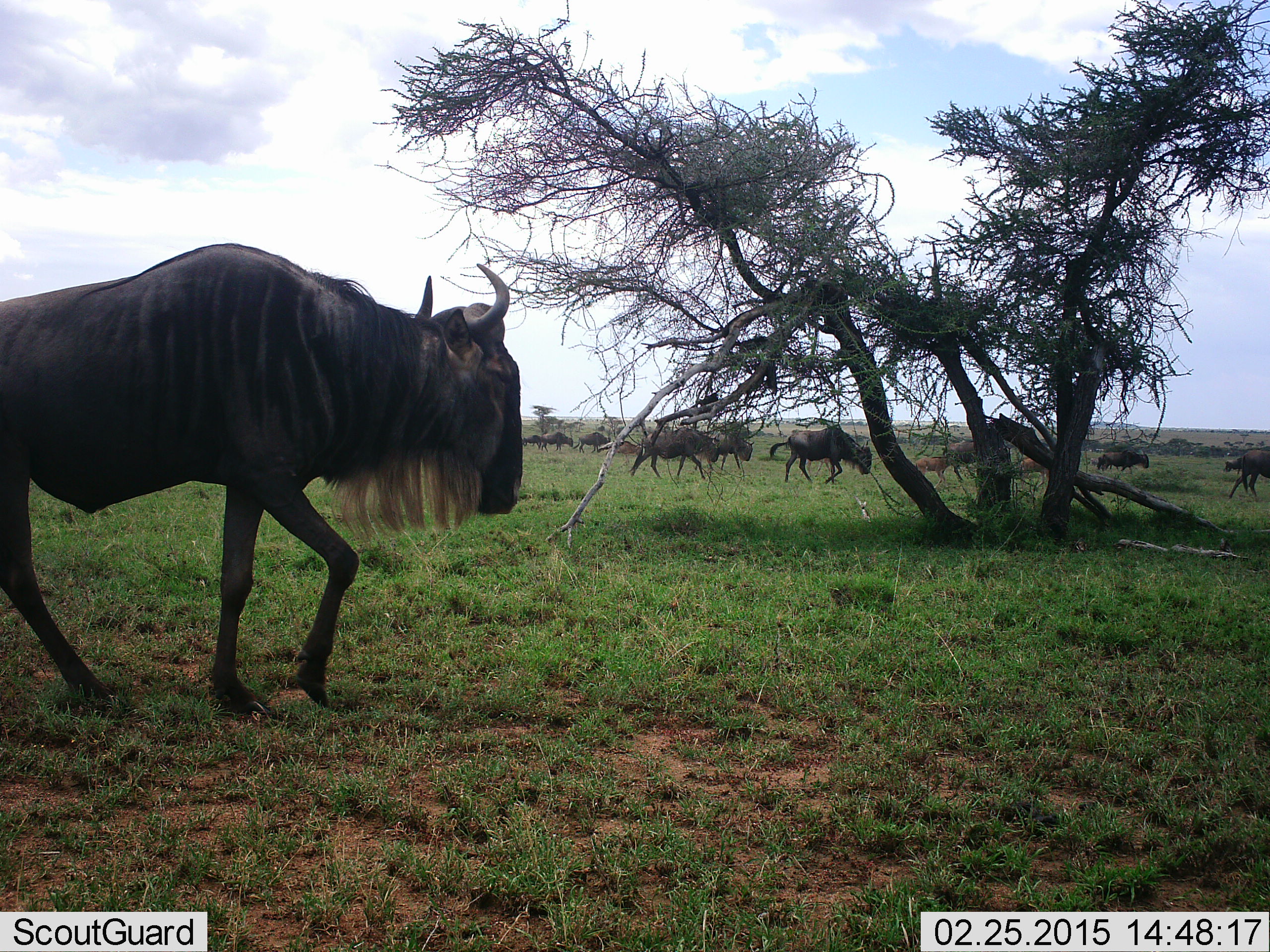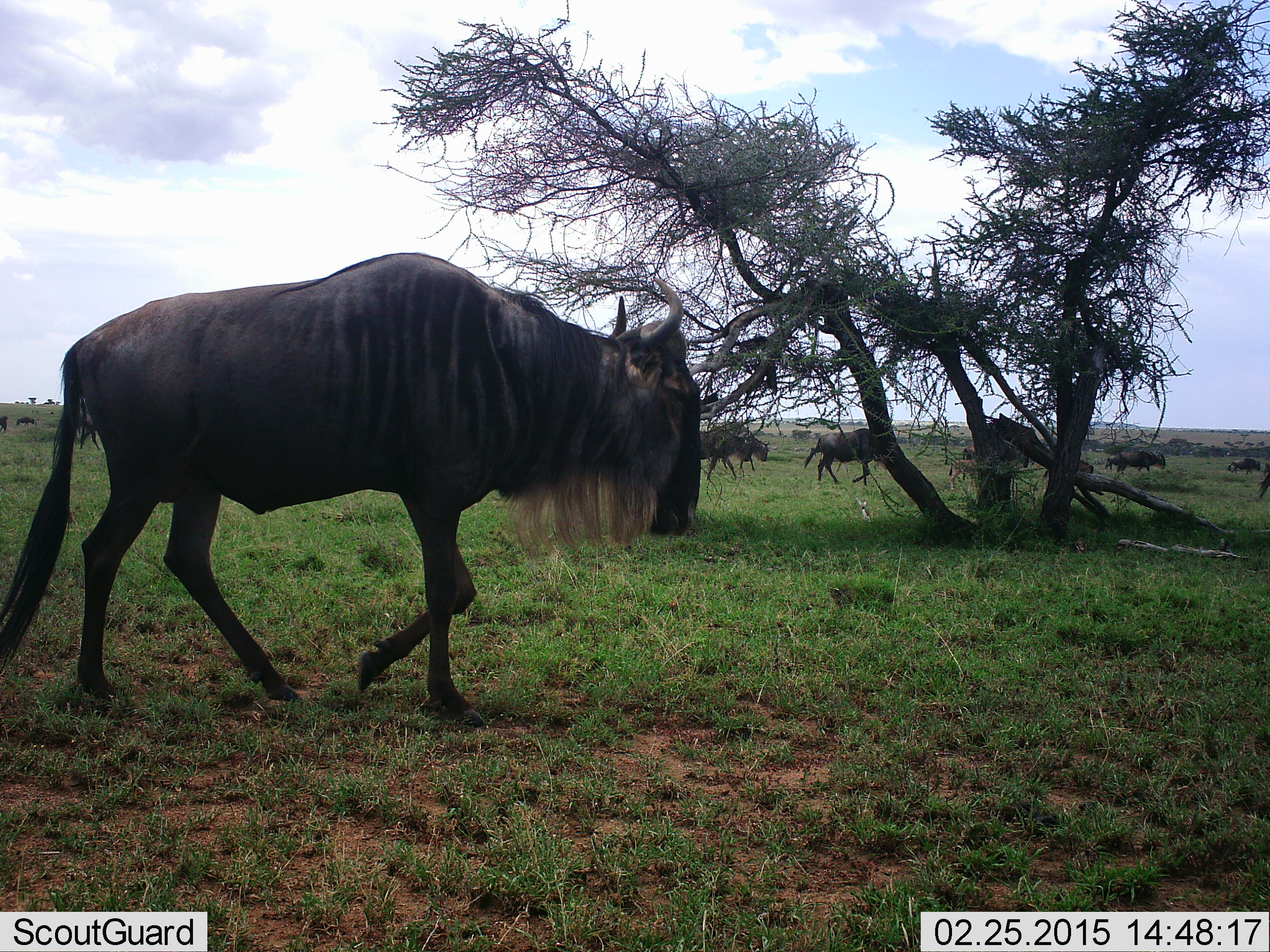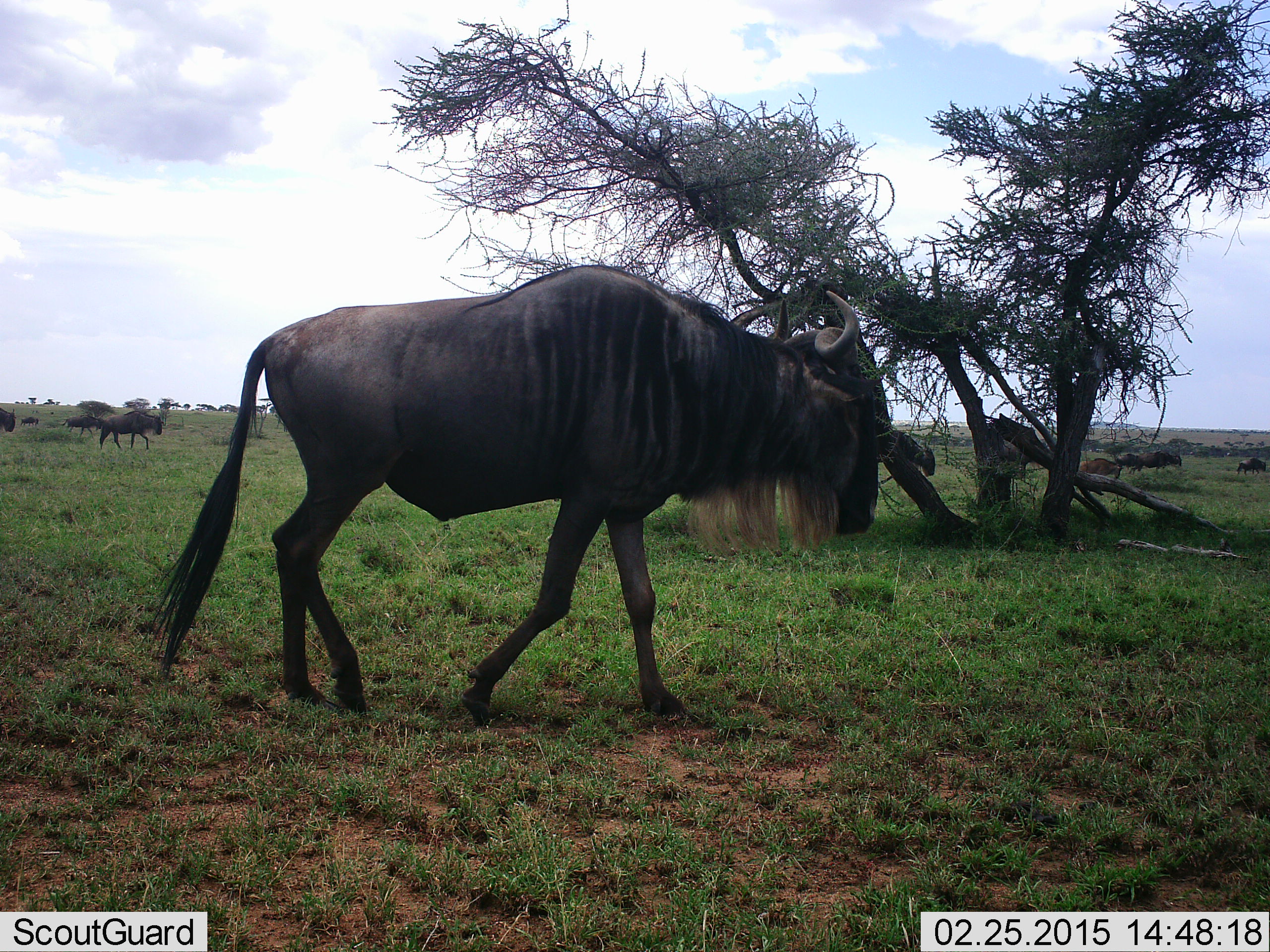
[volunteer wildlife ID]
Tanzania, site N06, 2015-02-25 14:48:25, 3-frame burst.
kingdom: Animalia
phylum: Chordata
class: Mammalia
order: Artiodactyla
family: Bovidae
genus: Connochaetes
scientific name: Connochaetes taurinus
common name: blue wildebeest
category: wildebeest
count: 11-50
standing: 20%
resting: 0%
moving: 100%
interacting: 10%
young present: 50%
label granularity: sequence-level